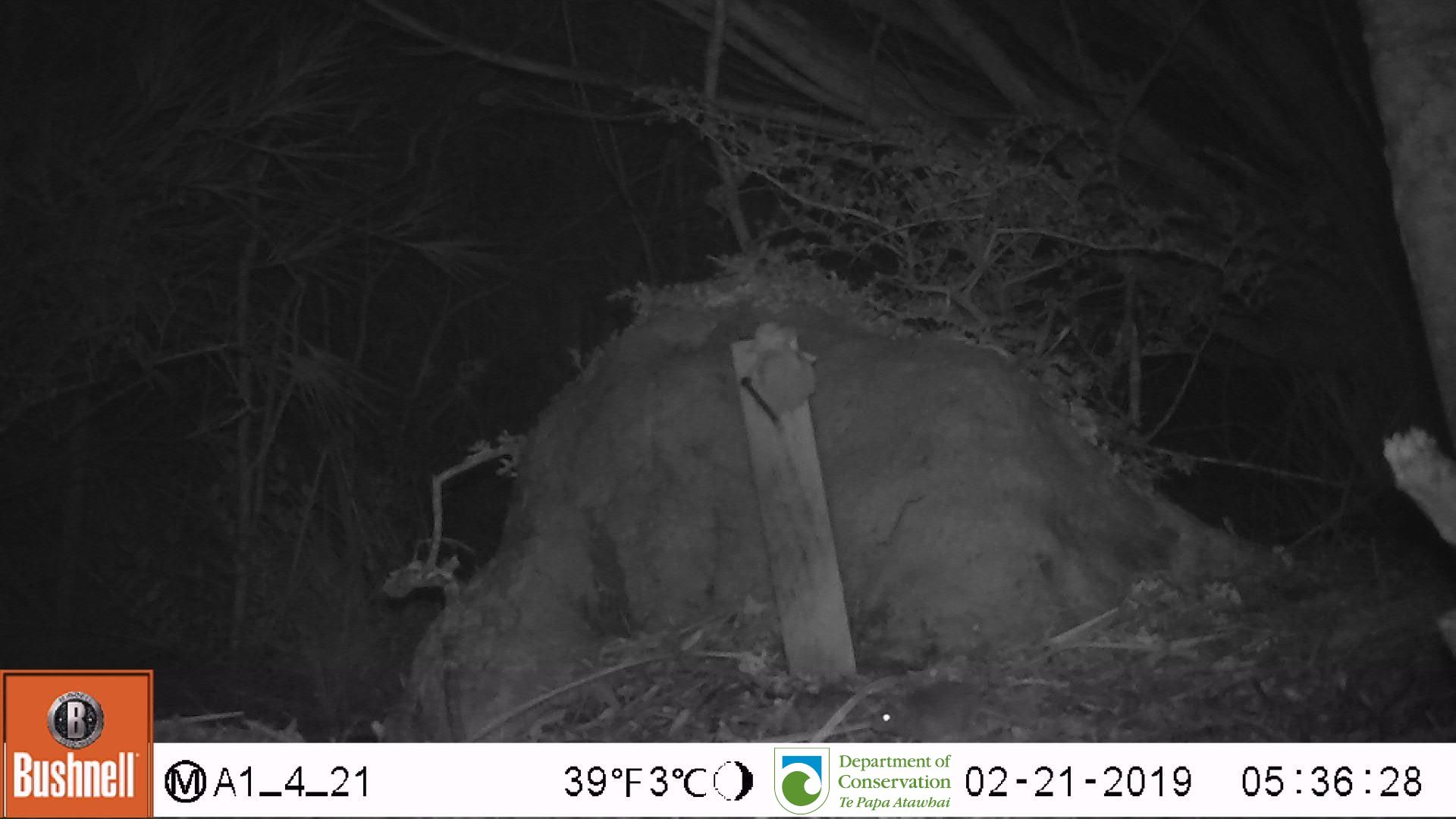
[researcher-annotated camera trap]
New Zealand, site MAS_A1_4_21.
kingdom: Animalia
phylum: Chordata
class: Mammalia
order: Rodentia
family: Muridae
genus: Mus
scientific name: Mus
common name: mouse